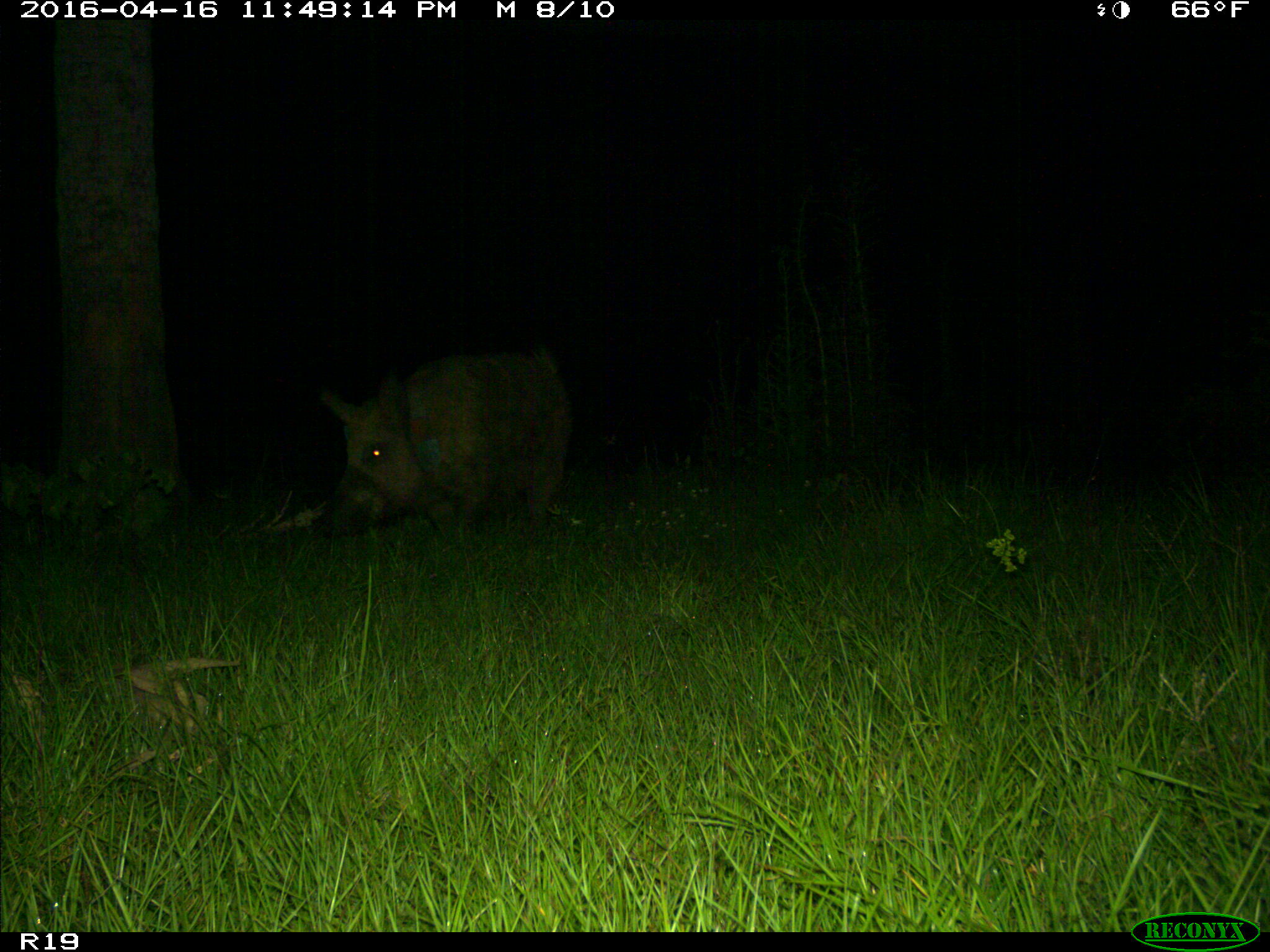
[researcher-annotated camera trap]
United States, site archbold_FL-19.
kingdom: Animalia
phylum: Chordata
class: Mammalia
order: Artiodactyla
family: Suidae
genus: Sus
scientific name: Sus scrofa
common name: wild boar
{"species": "Sus scrofa (wild boar)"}